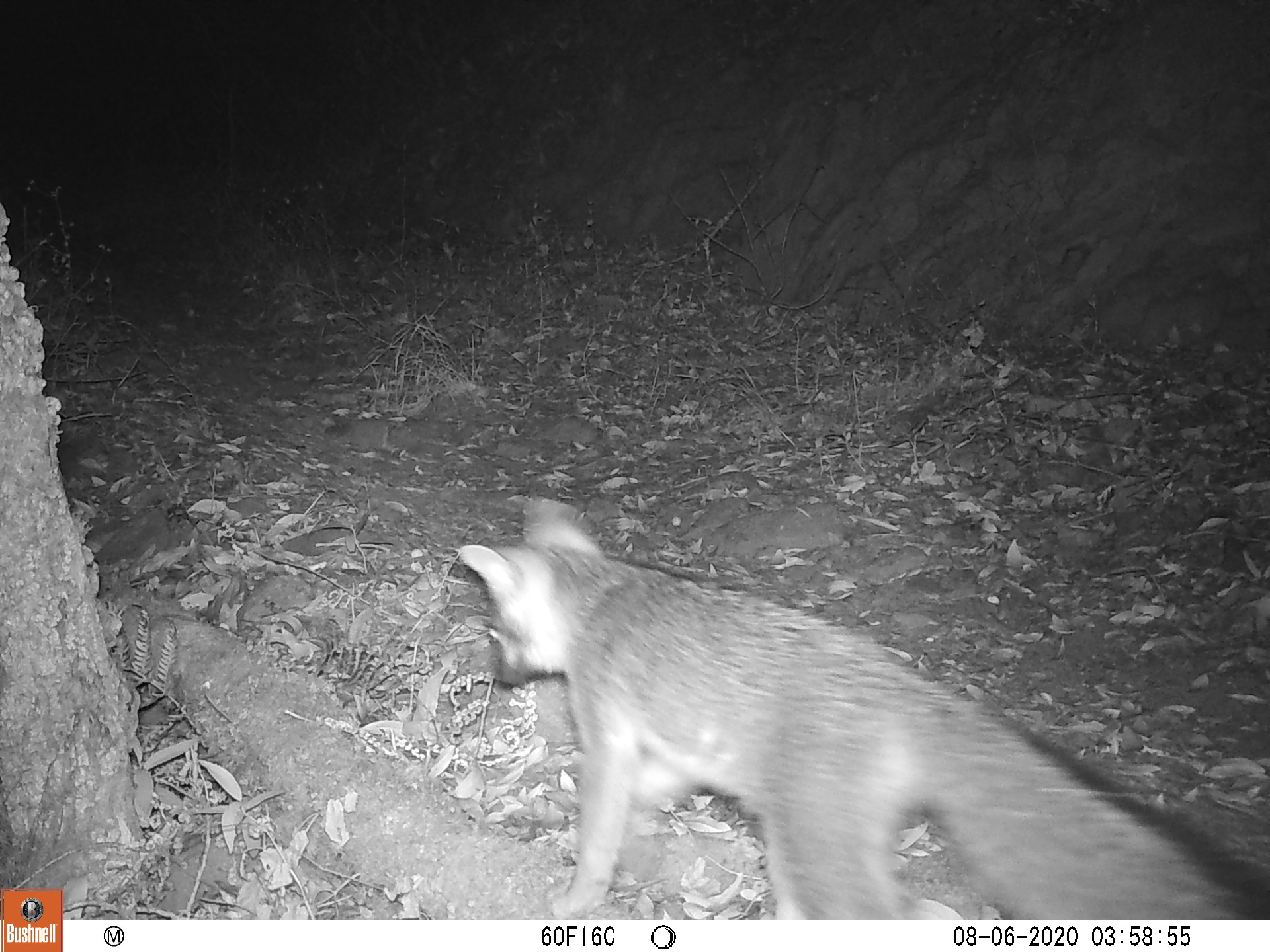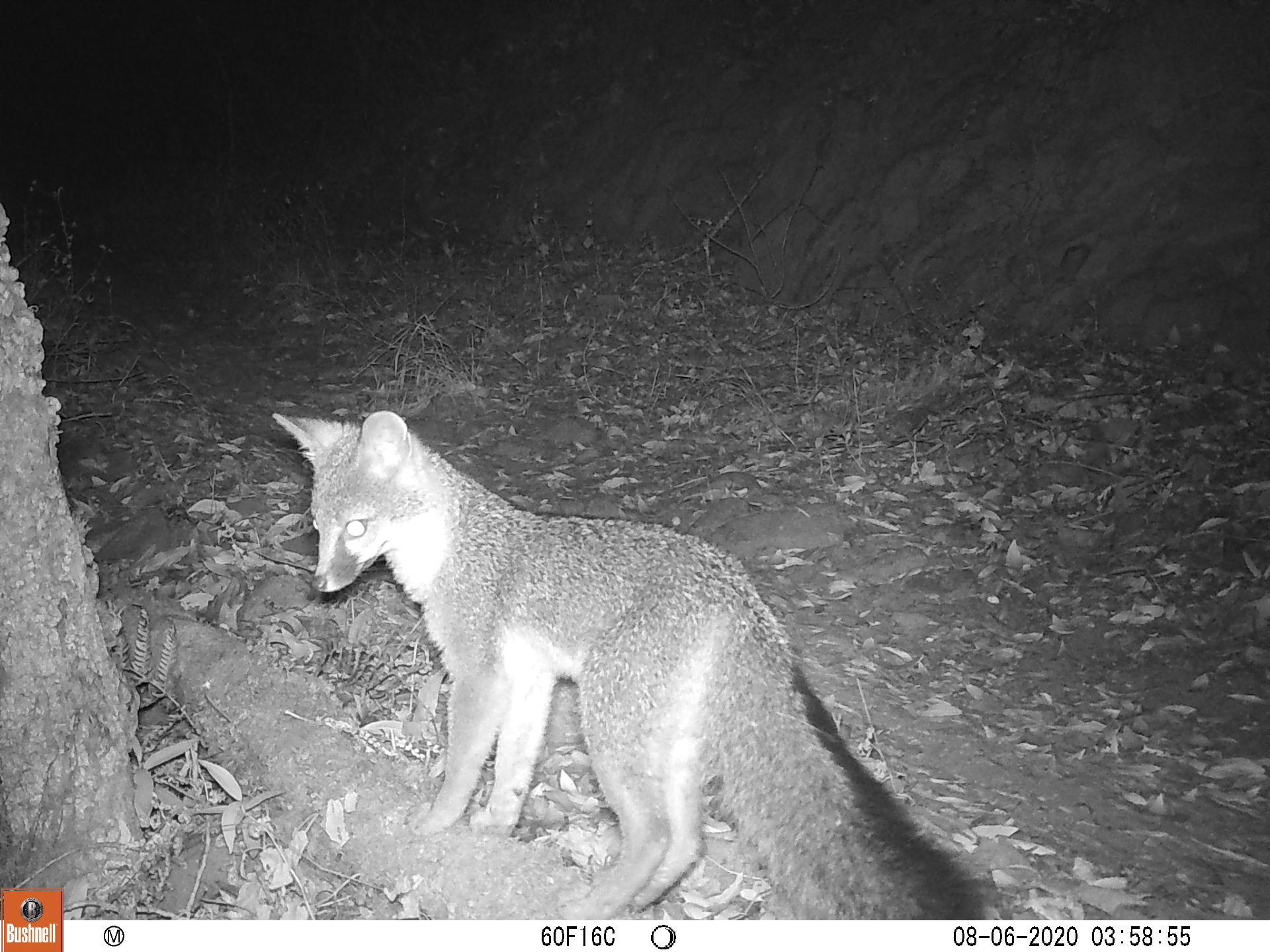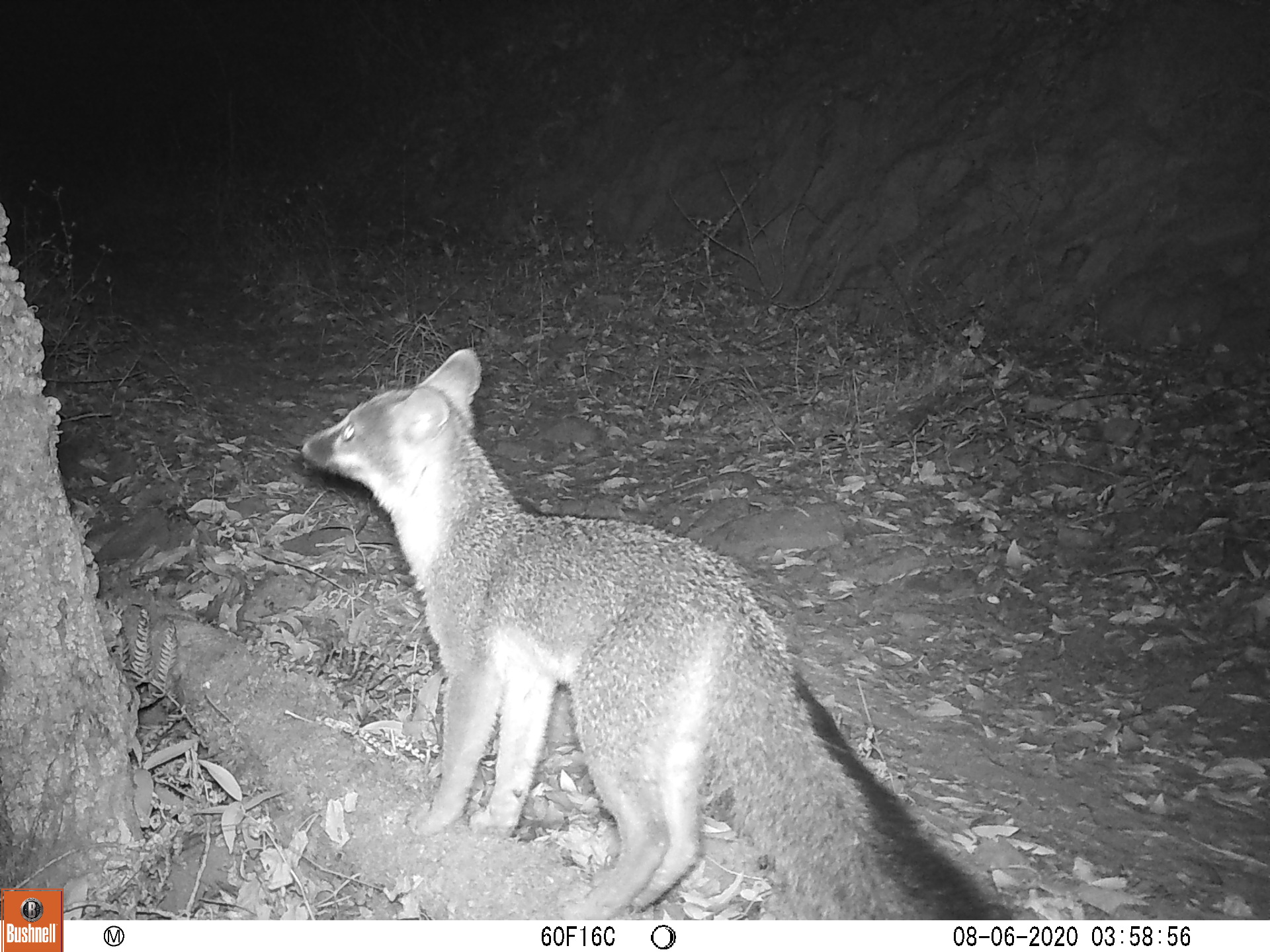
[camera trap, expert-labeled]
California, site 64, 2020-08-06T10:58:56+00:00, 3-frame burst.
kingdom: Animalia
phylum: Chordata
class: Mammalia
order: Carnivora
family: Canidae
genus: Urocyon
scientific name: Urocyon cinereoargenteus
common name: gray fox